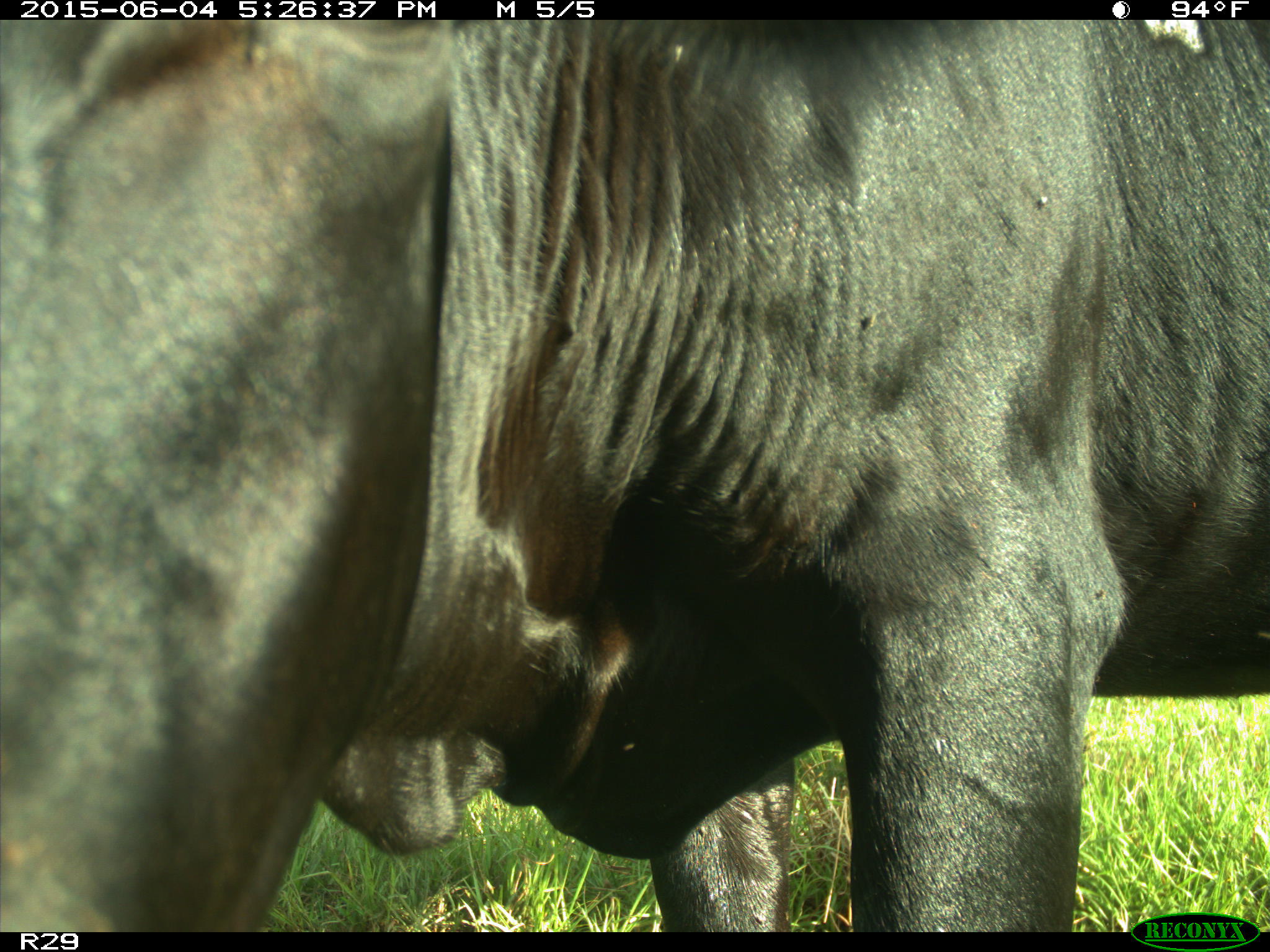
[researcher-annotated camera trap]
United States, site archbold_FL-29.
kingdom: Animalia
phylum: Chordata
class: Mammalia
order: Artiodactyla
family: Bovidae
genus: Bos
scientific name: Bos taurus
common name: domestic cow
Bos taurus (domestic cow).